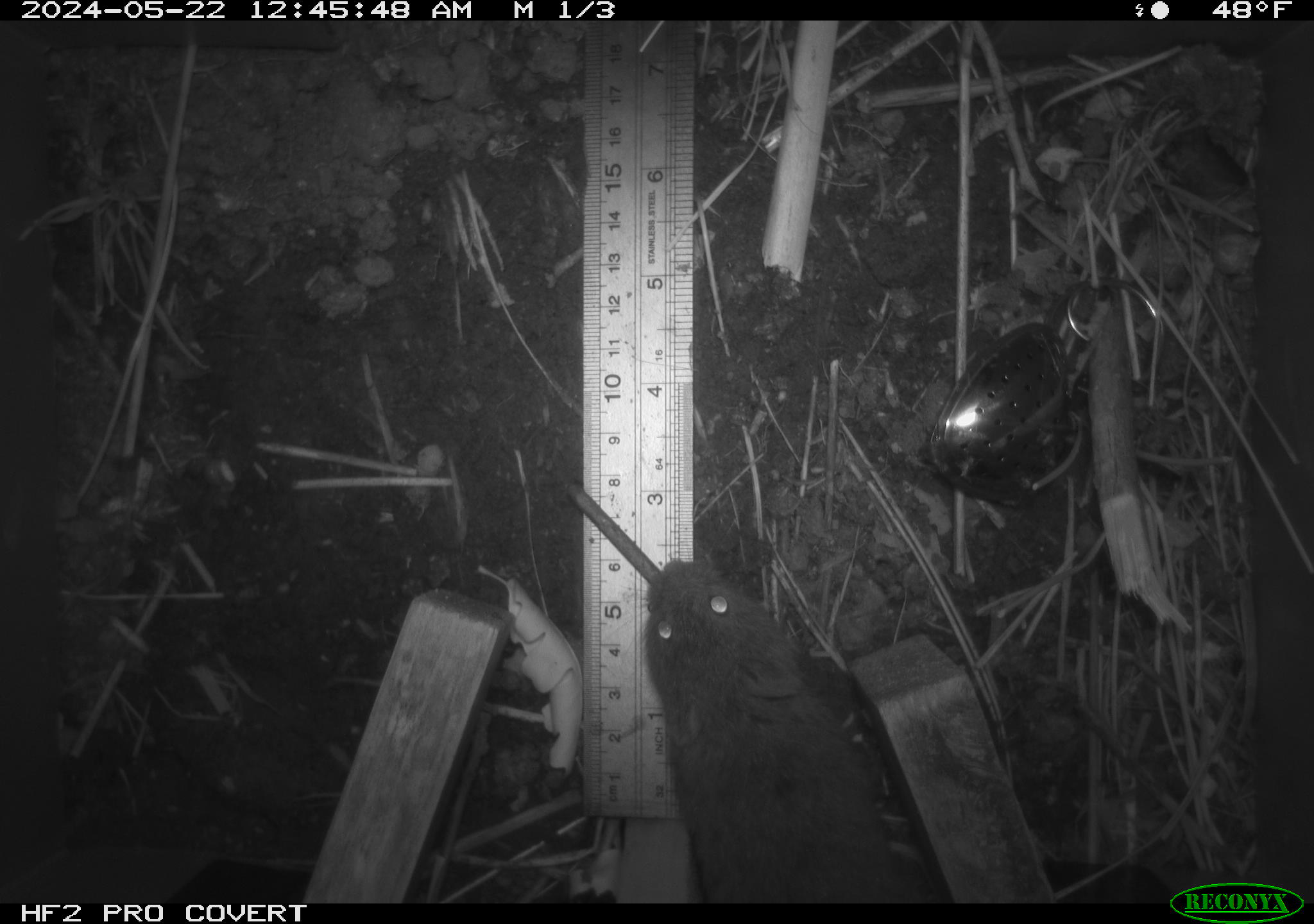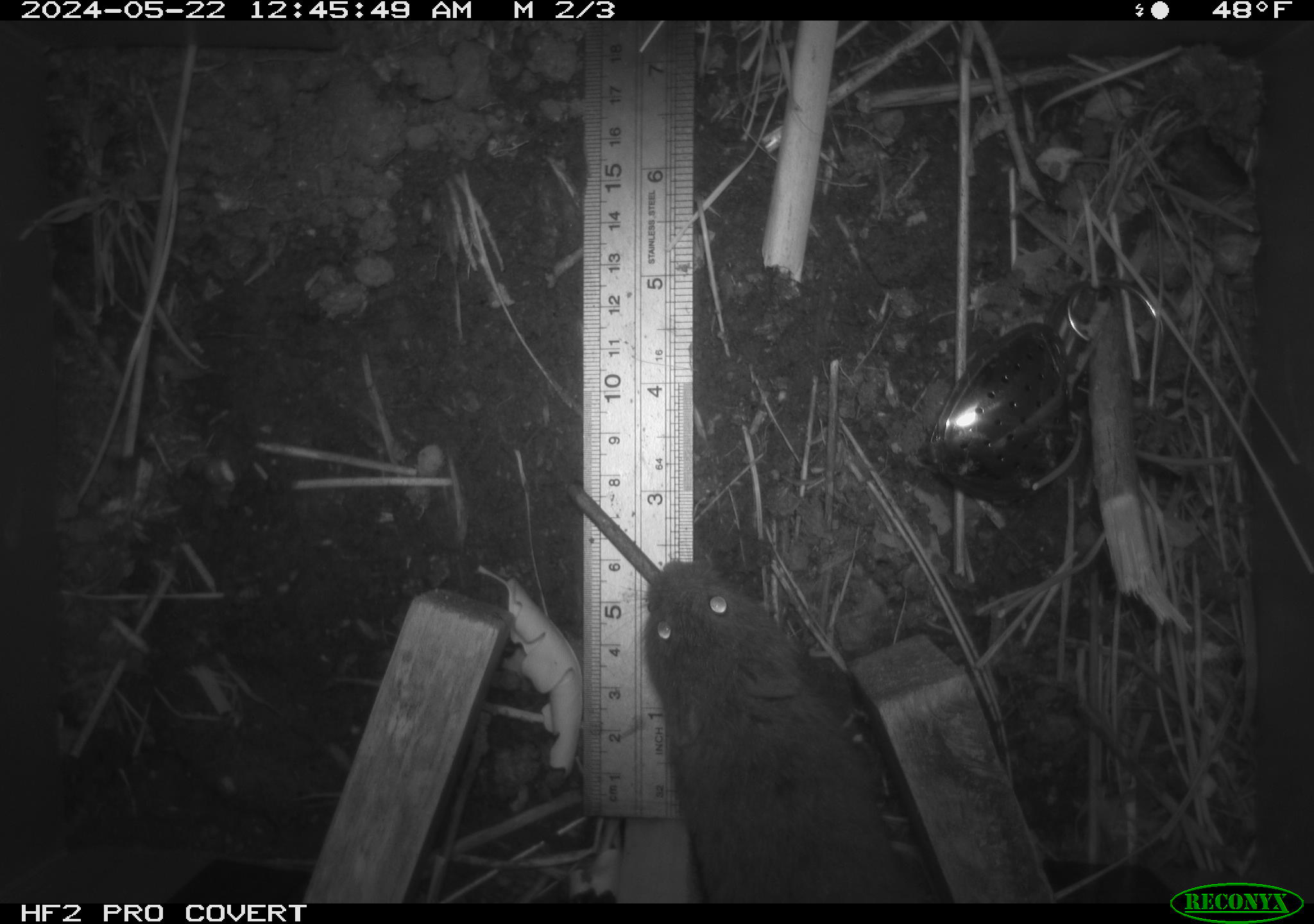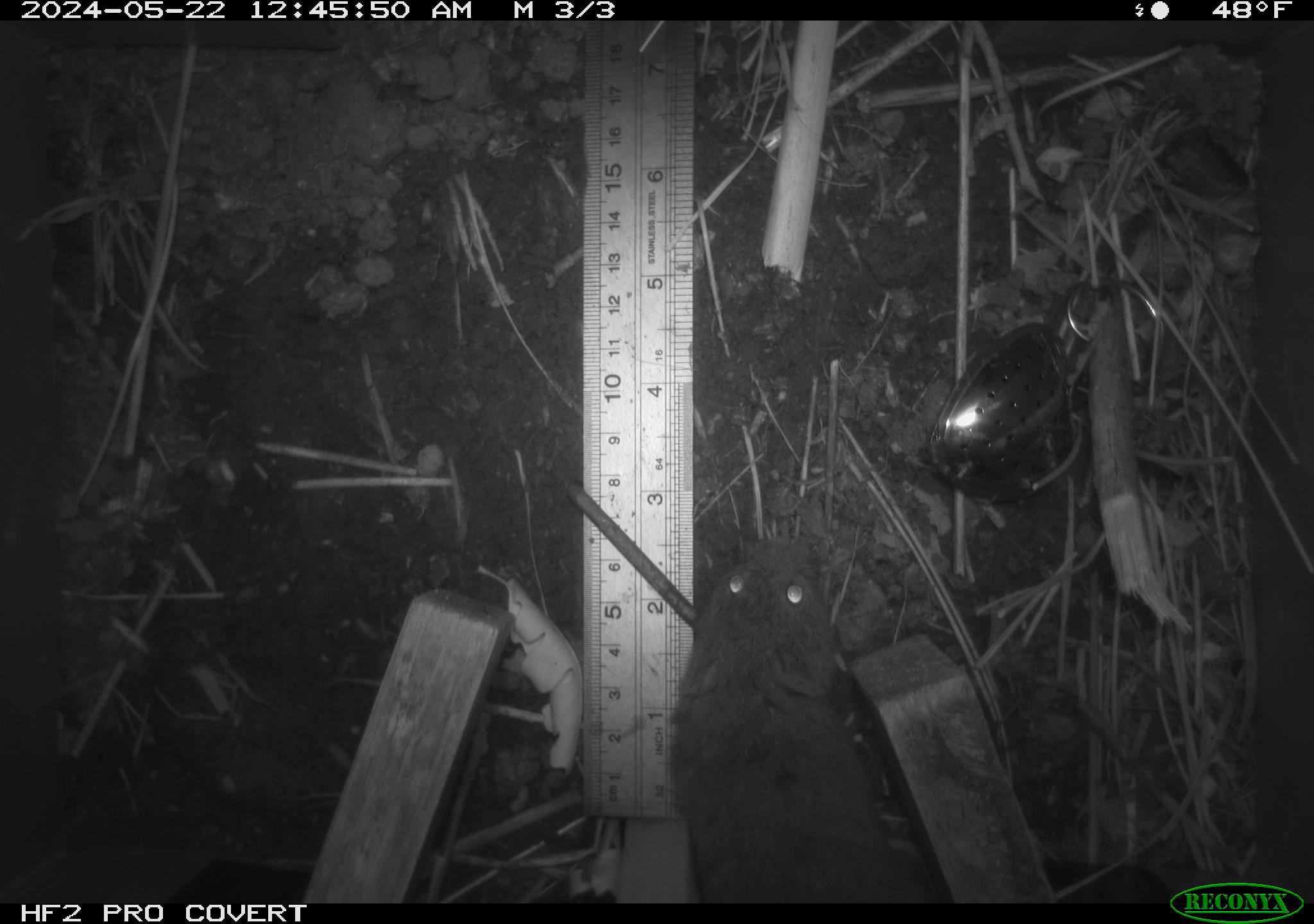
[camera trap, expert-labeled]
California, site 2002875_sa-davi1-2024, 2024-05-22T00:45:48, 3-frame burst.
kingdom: Animalia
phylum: Chordata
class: Mammalia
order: Rodentia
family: Cricetidae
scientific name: Arvicolinae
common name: voles, lemmings, and muskrats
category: arvicolinae subfamily